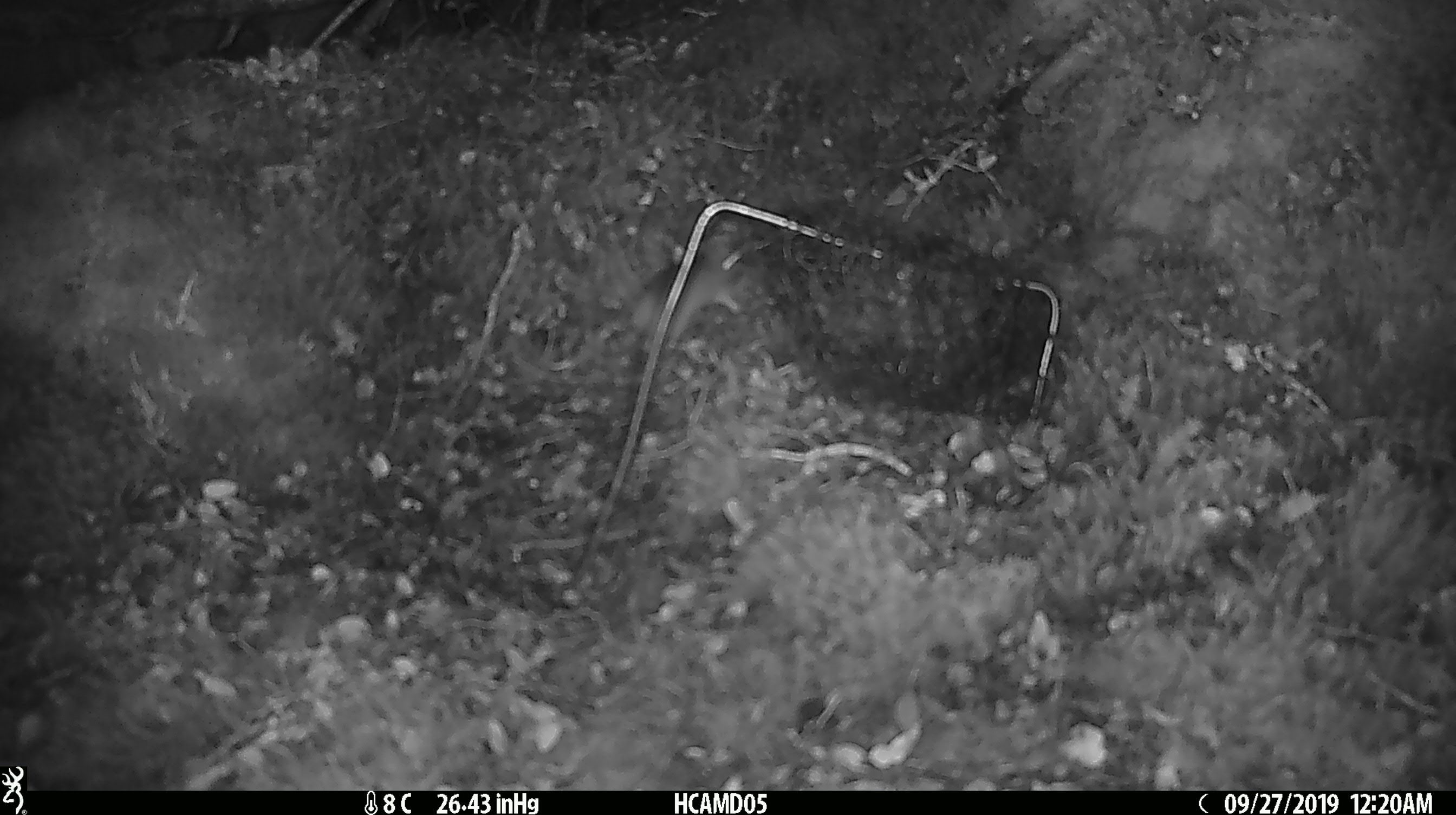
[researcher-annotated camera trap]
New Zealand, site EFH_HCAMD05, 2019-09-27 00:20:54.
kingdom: Animalia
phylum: Chordata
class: Mammalia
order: Rodentia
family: Muridae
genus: Mus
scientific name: Mus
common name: mouse